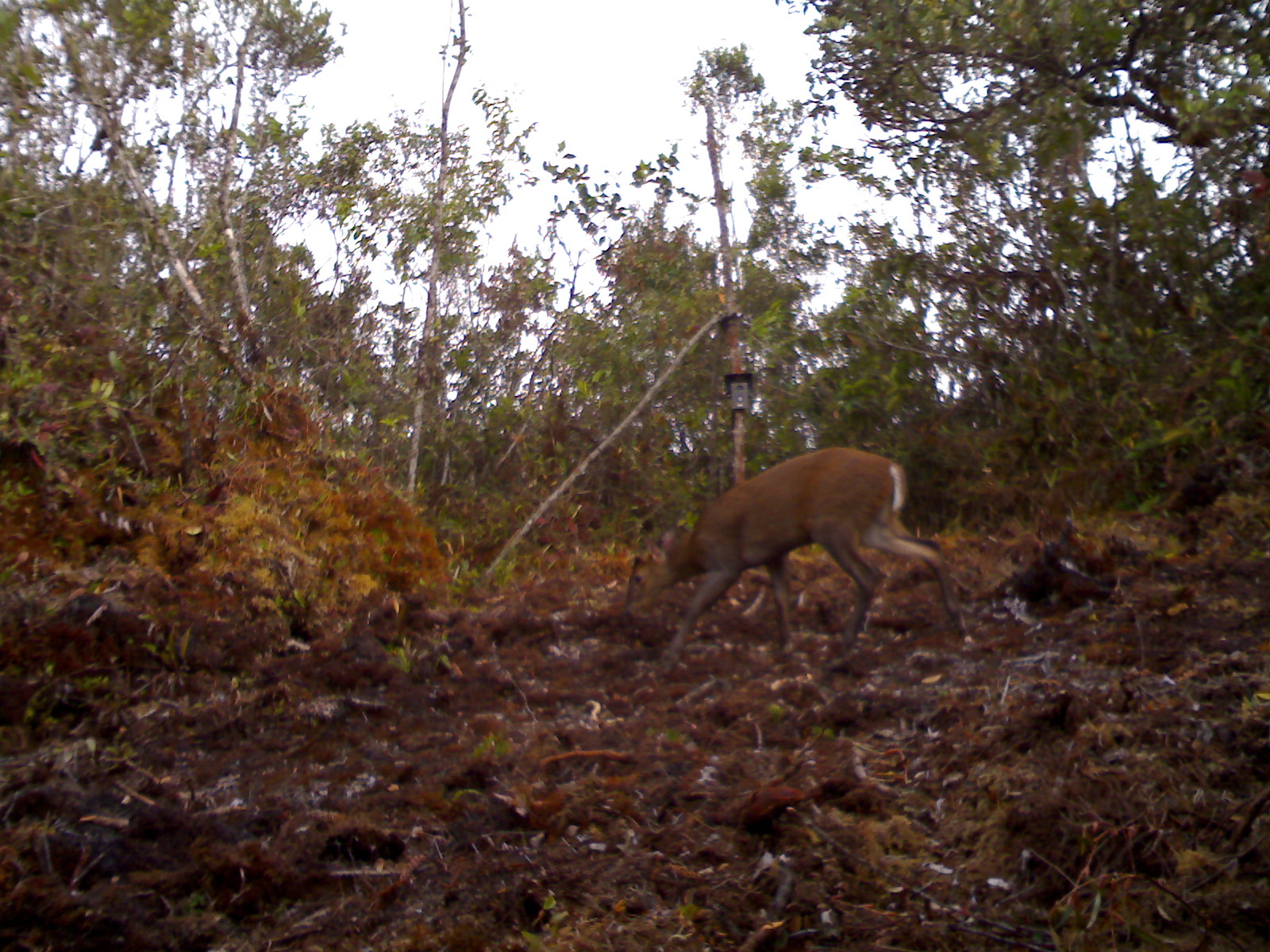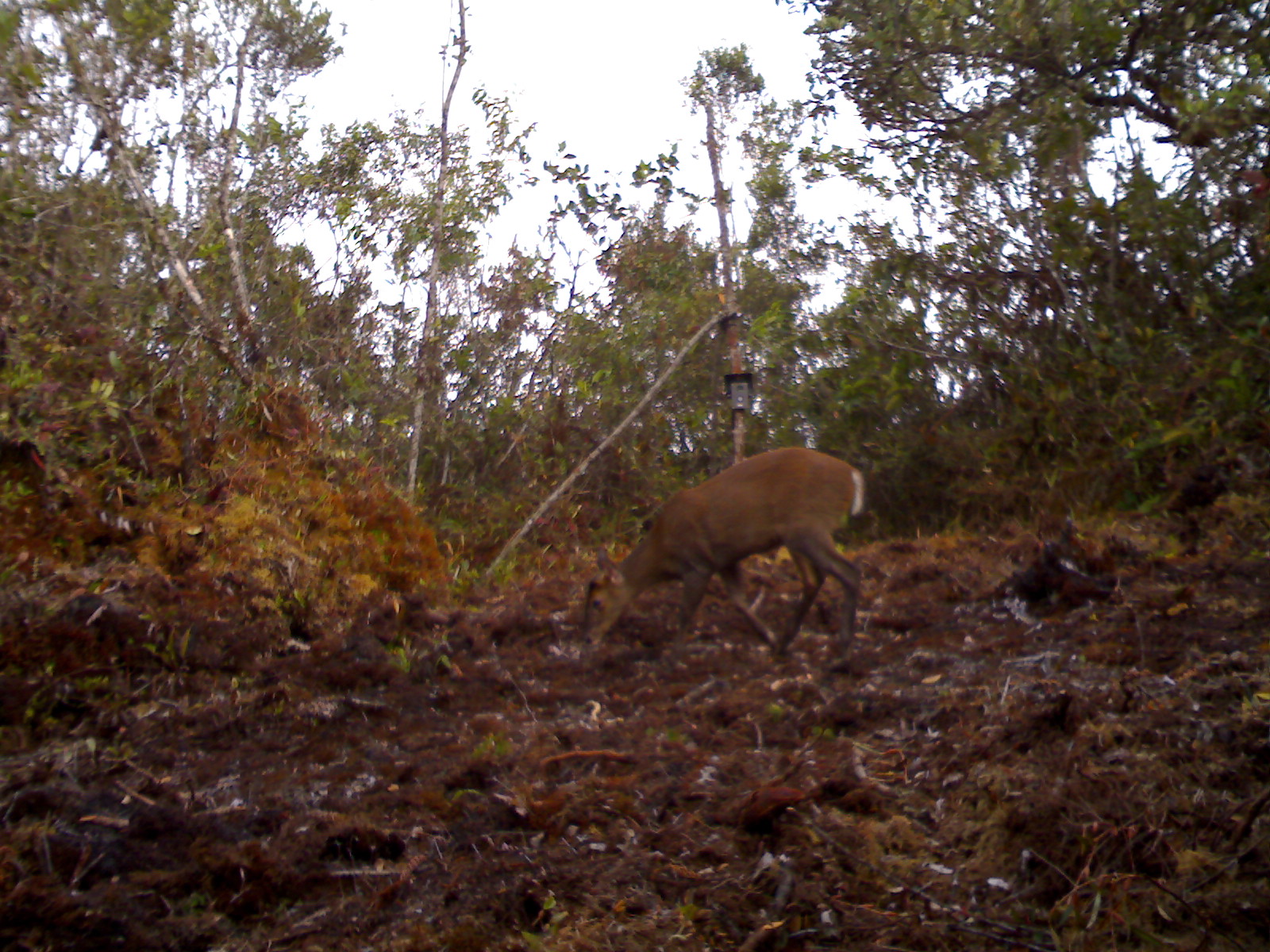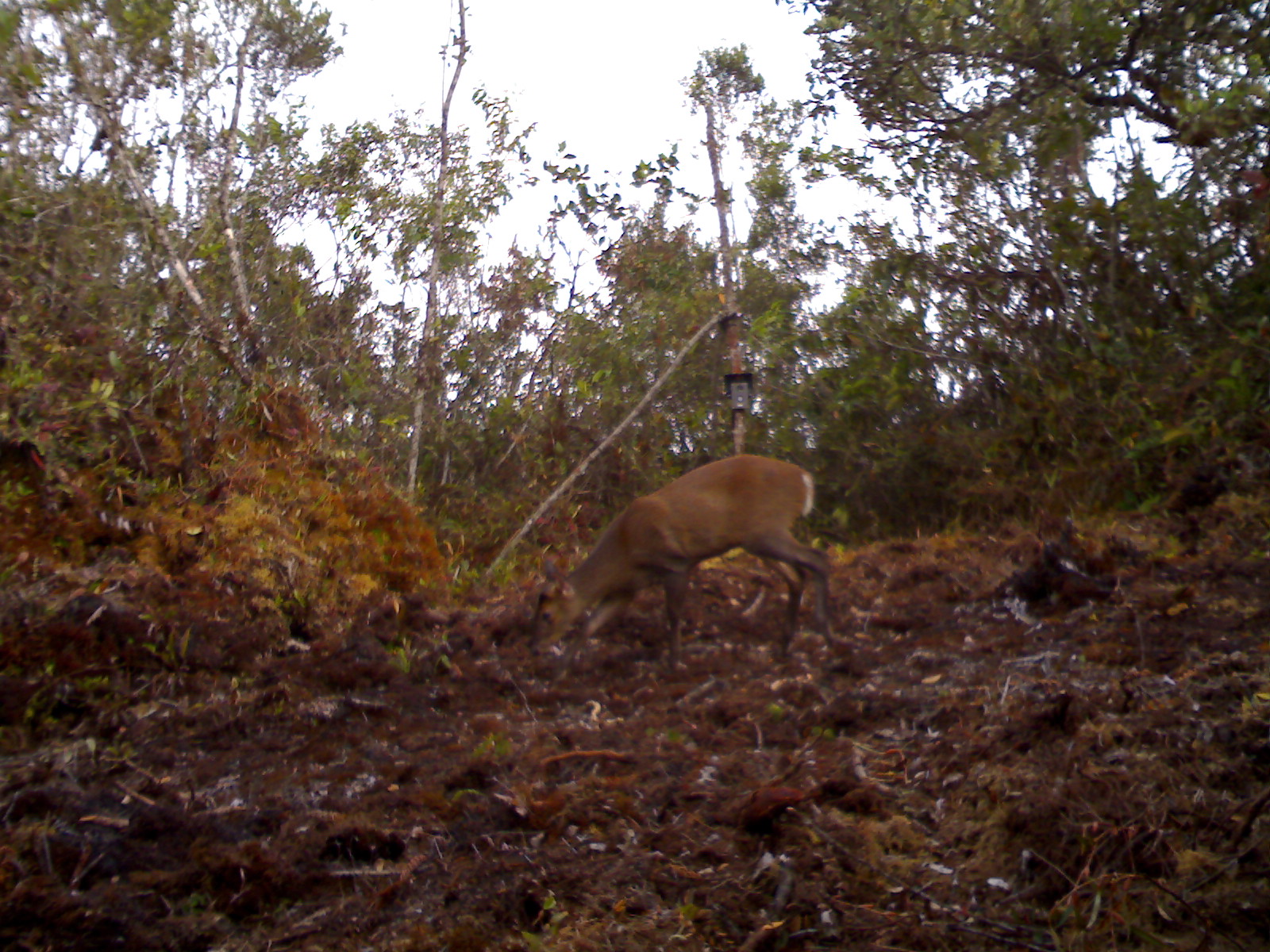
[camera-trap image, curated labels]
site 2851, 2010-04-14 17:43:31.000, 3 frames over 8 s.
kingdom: Animalia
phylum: Chordata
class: Mammalia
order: Artiodactyla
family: Cervidae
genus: Muntiacus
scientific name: Muntiacus muntjak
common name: southern red muntjac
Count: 1.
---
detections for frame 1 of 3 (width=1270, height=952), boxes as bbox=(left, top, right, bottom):
muntiacus muntjak: bbox=(623, 446, 968, 680)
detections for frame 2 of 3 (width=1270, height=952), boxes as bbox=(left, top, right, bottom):
muntiacus muntjak: bbox=(583, 447, 863, 668)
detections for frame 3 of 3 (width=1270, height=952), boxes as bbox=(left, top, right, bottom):
muntiacus muntjak: bbox=(528, 454, 840, 674)